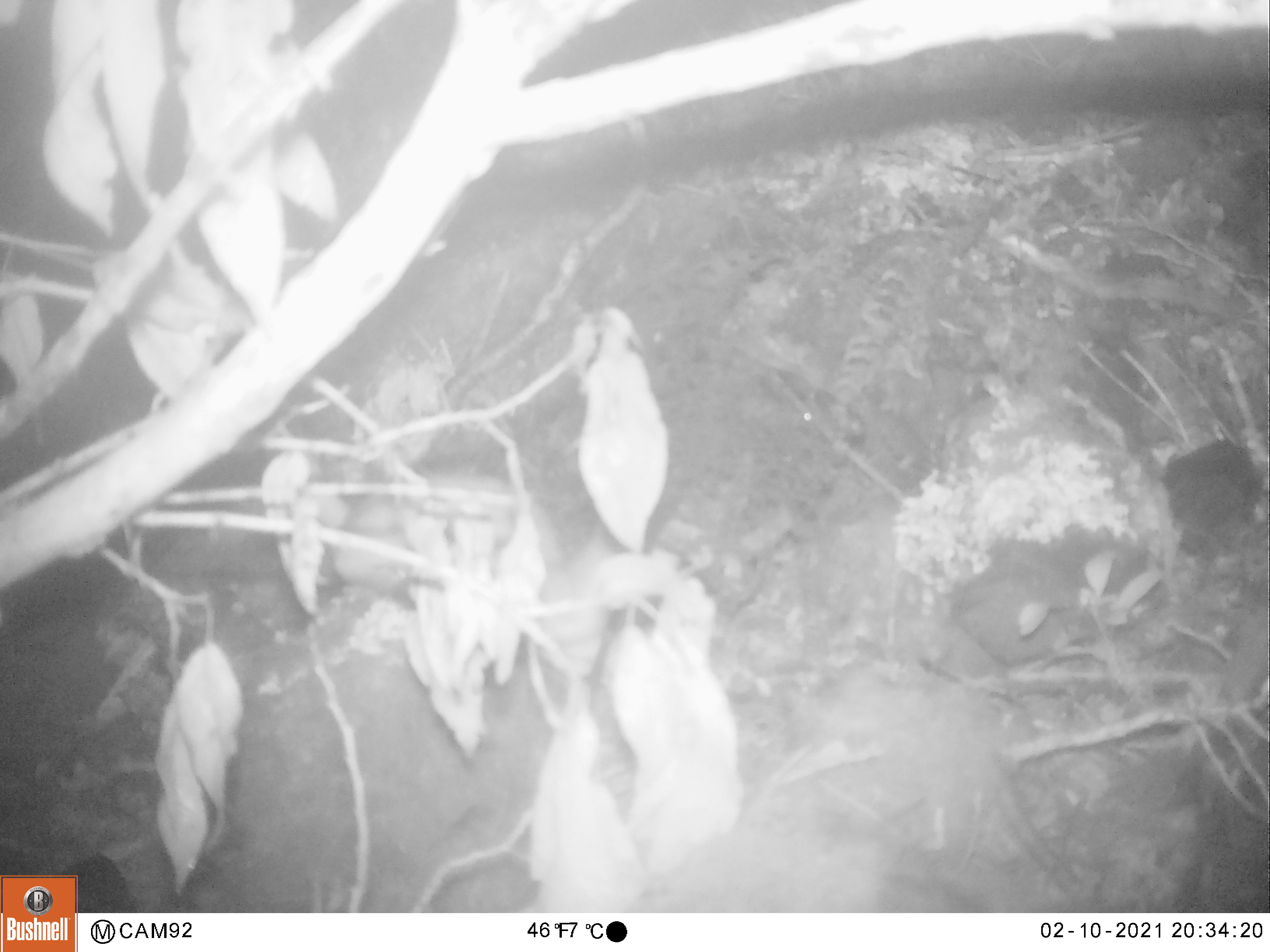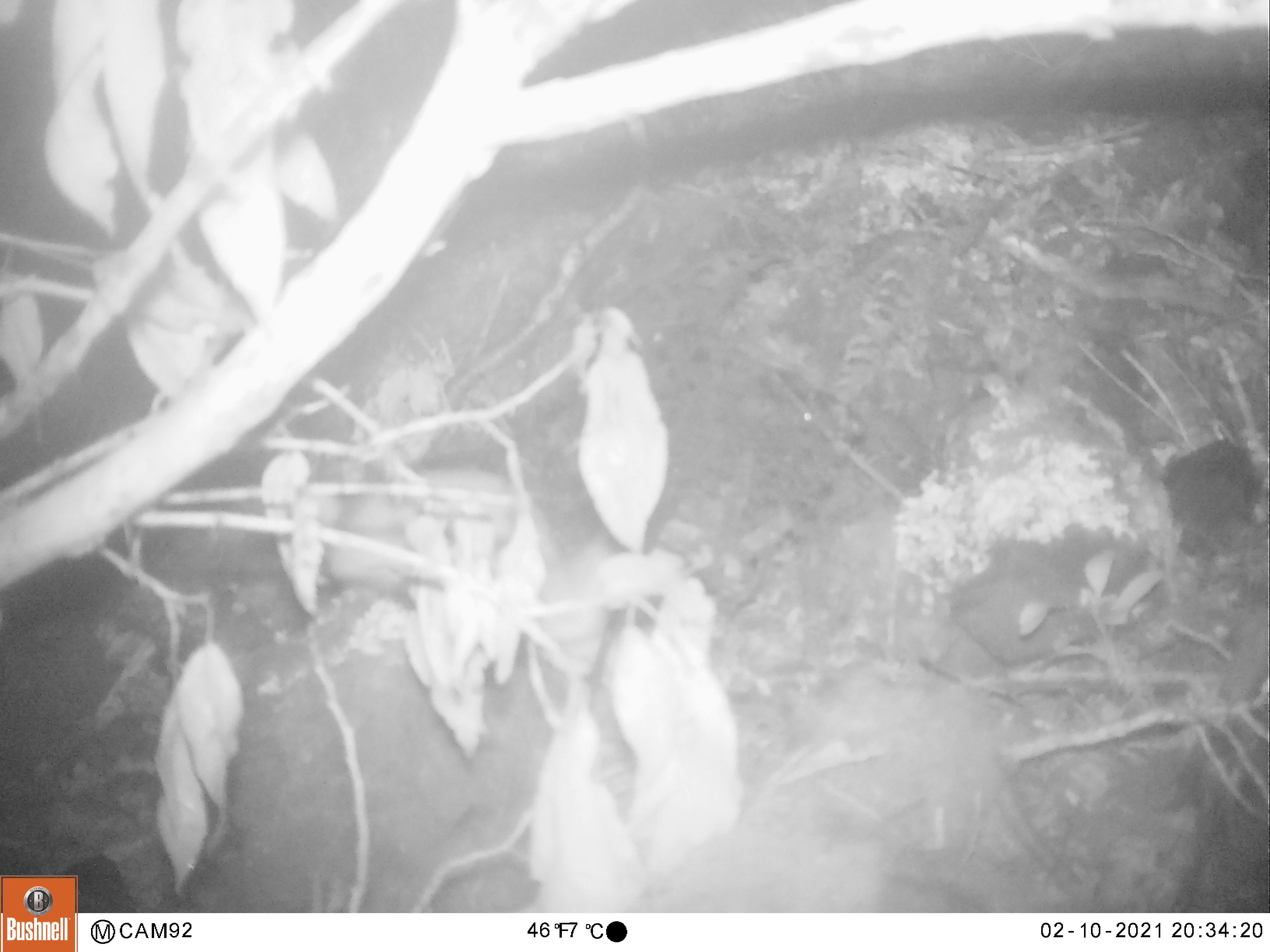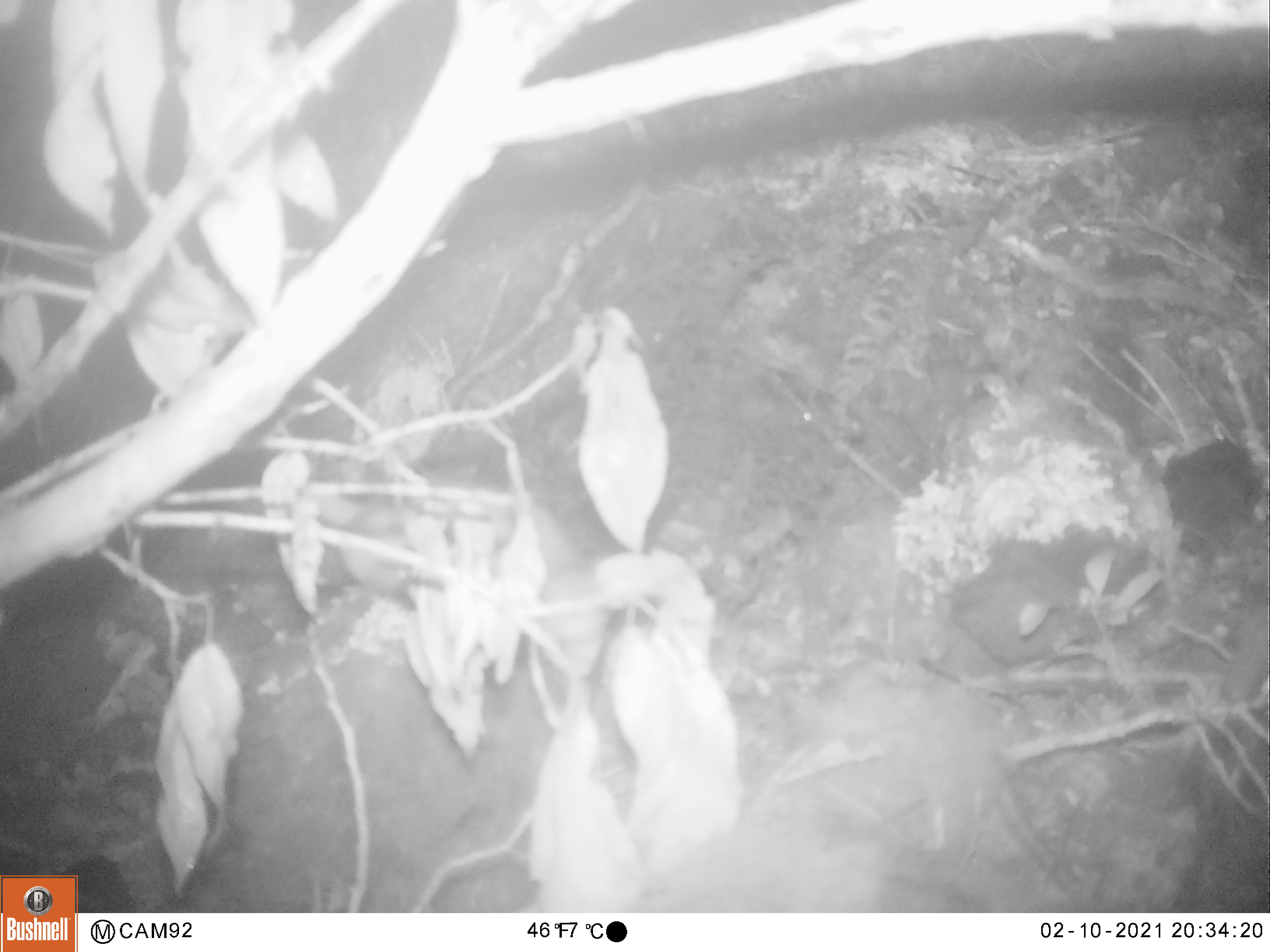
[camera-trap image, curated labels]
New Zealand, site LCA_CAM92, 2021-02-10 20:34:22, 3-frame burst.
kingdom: Animalia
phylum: Chordata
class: Mammalia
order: Carnivora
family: Mustelidae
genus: Mustela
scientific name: Mustela erminea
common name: stoat